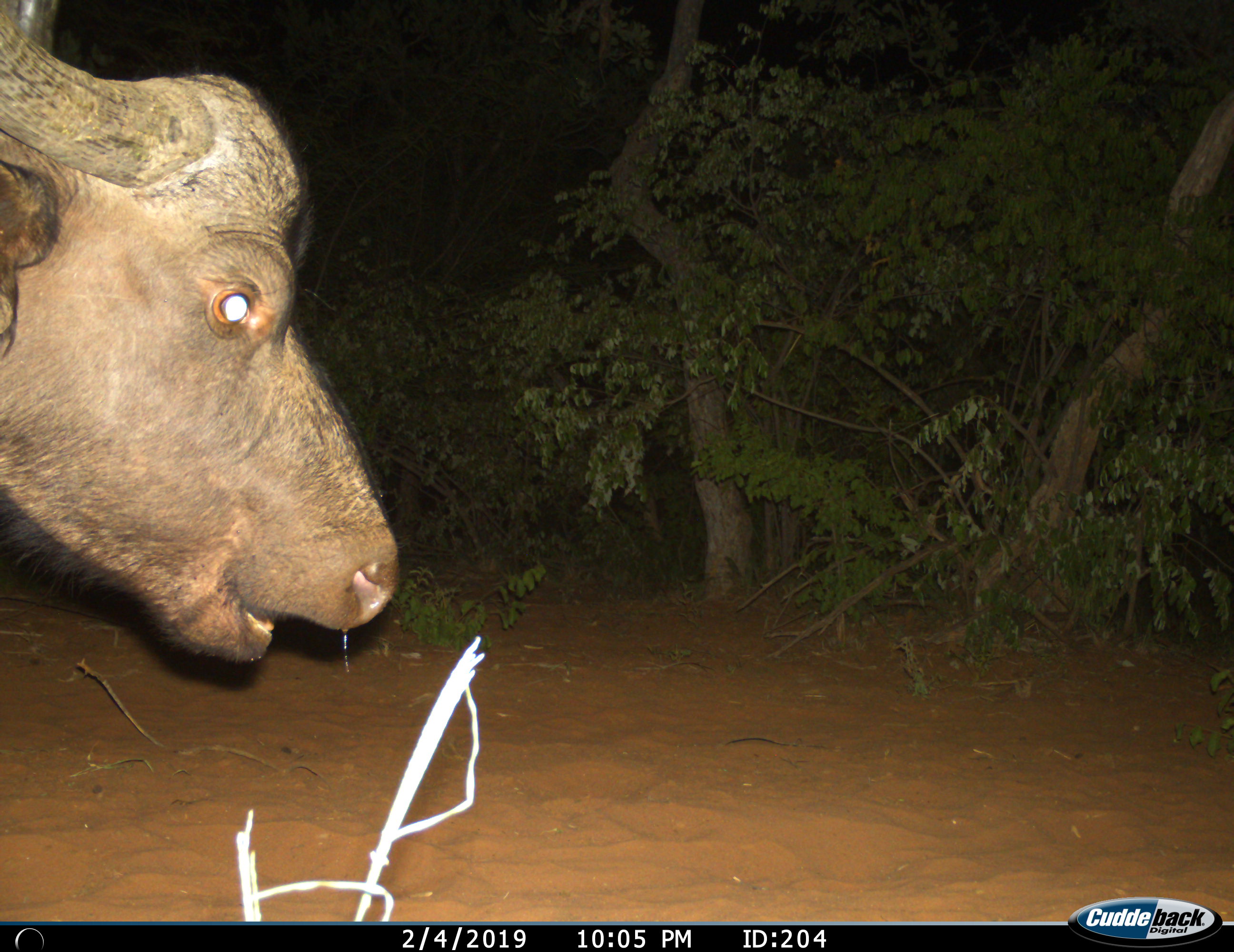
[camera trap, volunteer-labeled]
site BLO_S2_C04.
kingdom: Animalia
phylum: Chordata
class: Mammalia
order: Artiodactyla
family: Bovidae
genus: Syncerus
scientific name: Syncerus caffer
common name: african buffalo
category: buffalo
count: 1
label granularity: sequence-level